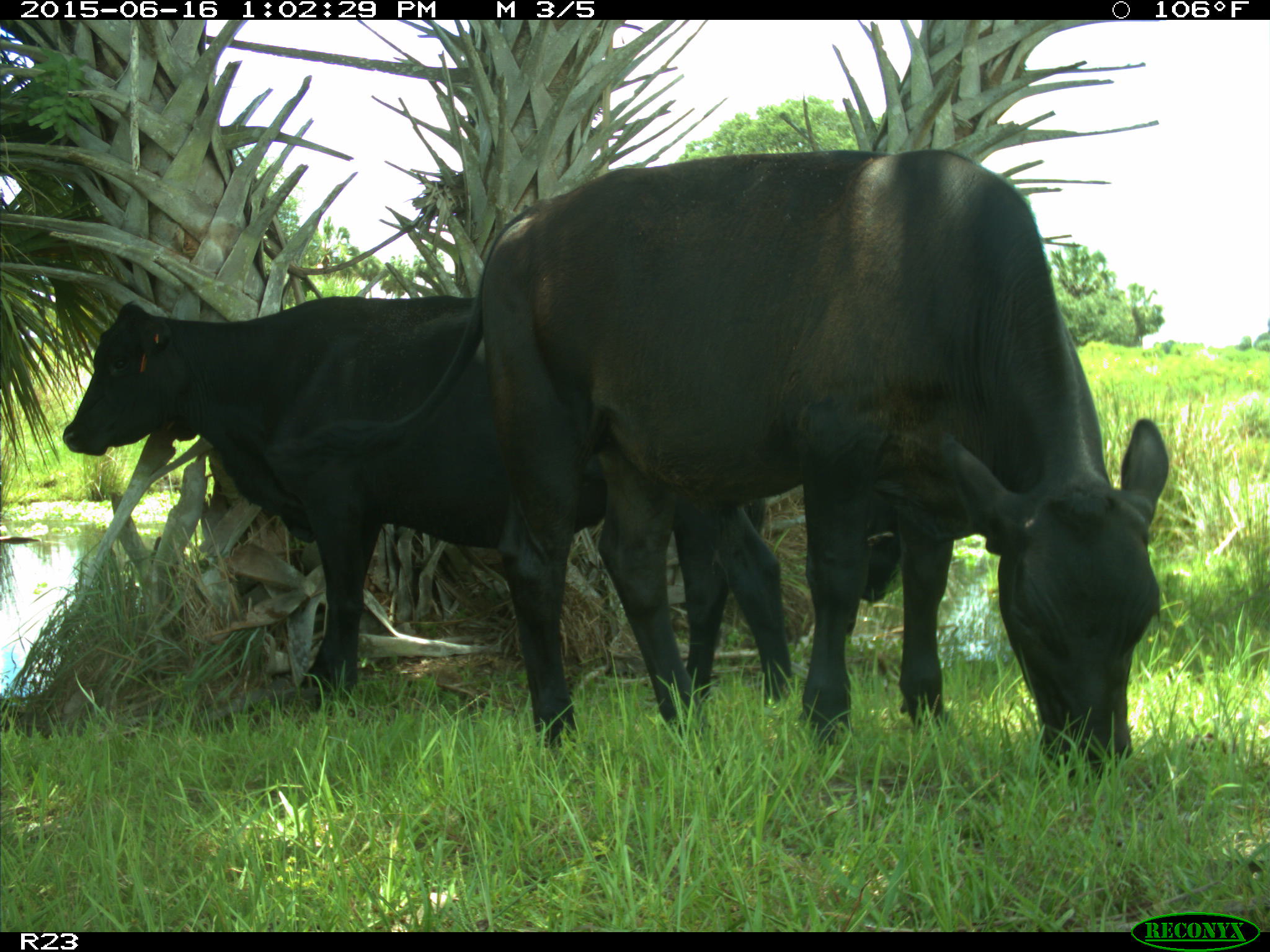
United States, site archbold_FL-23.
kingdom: Animalia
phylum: Chordata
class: Mammalia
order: Artiodactyla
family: Bovidae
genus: Bos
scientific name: Bos taurus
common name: domestic cow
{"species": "Bos taurus (domestic cow)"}